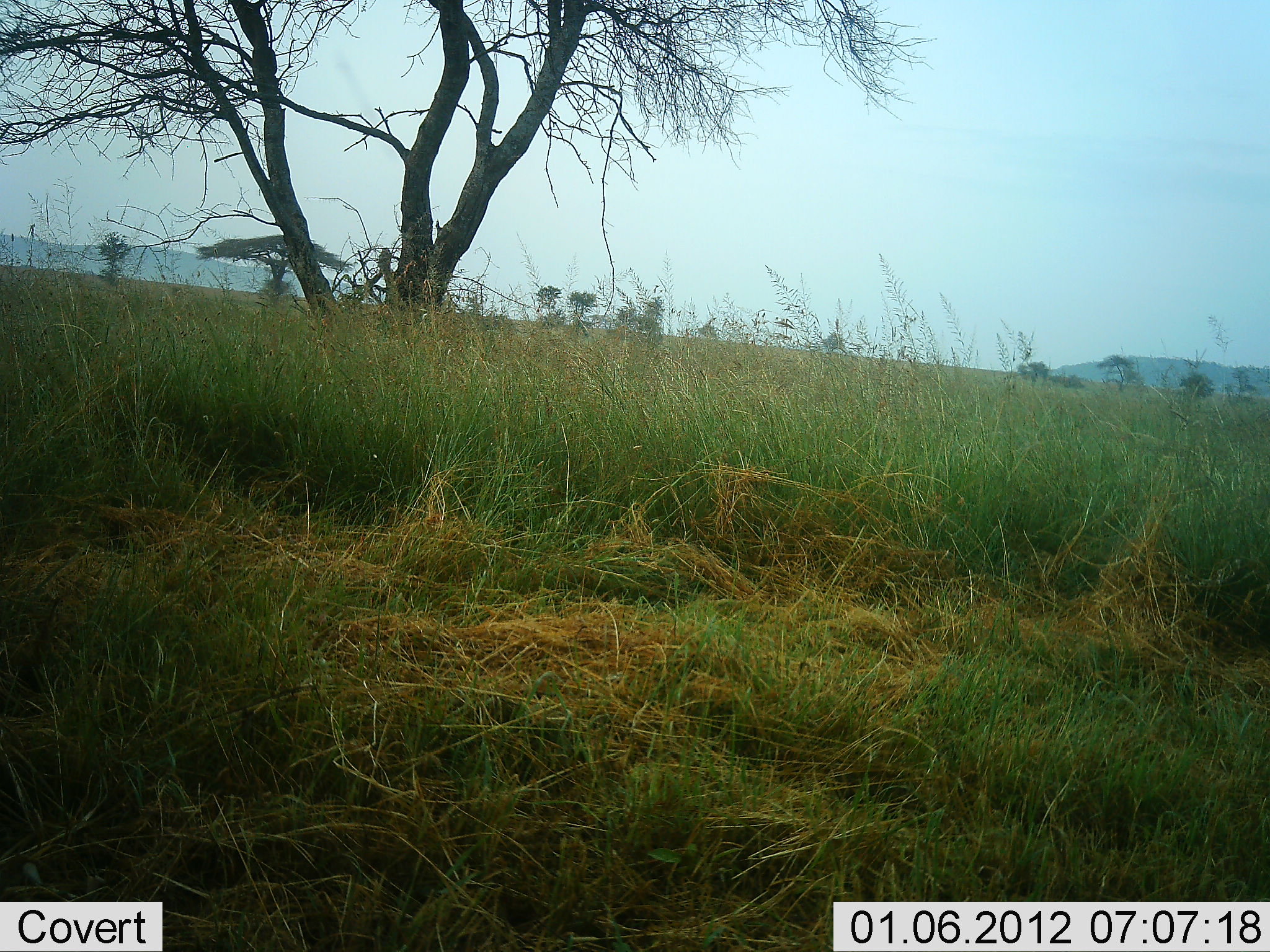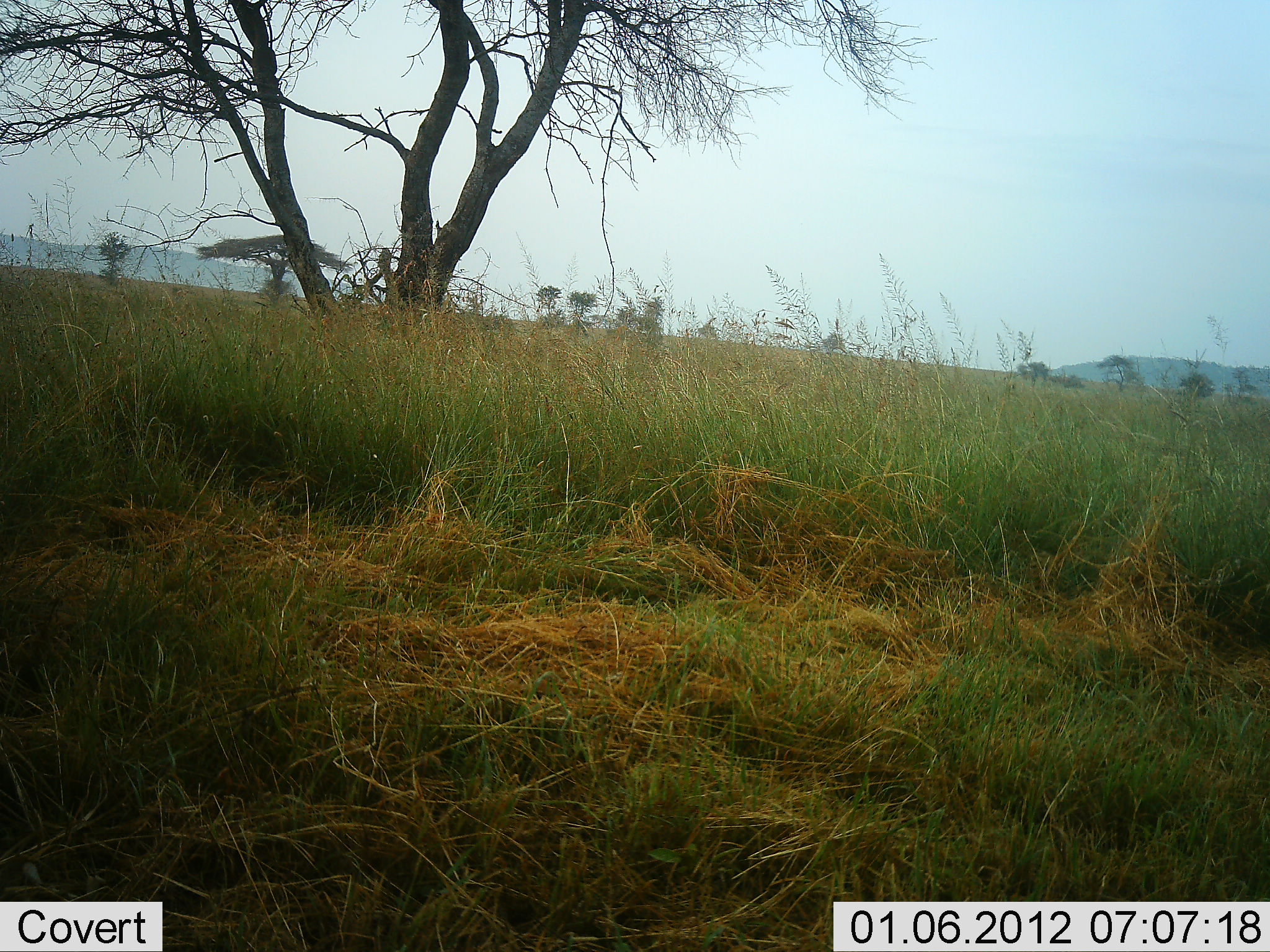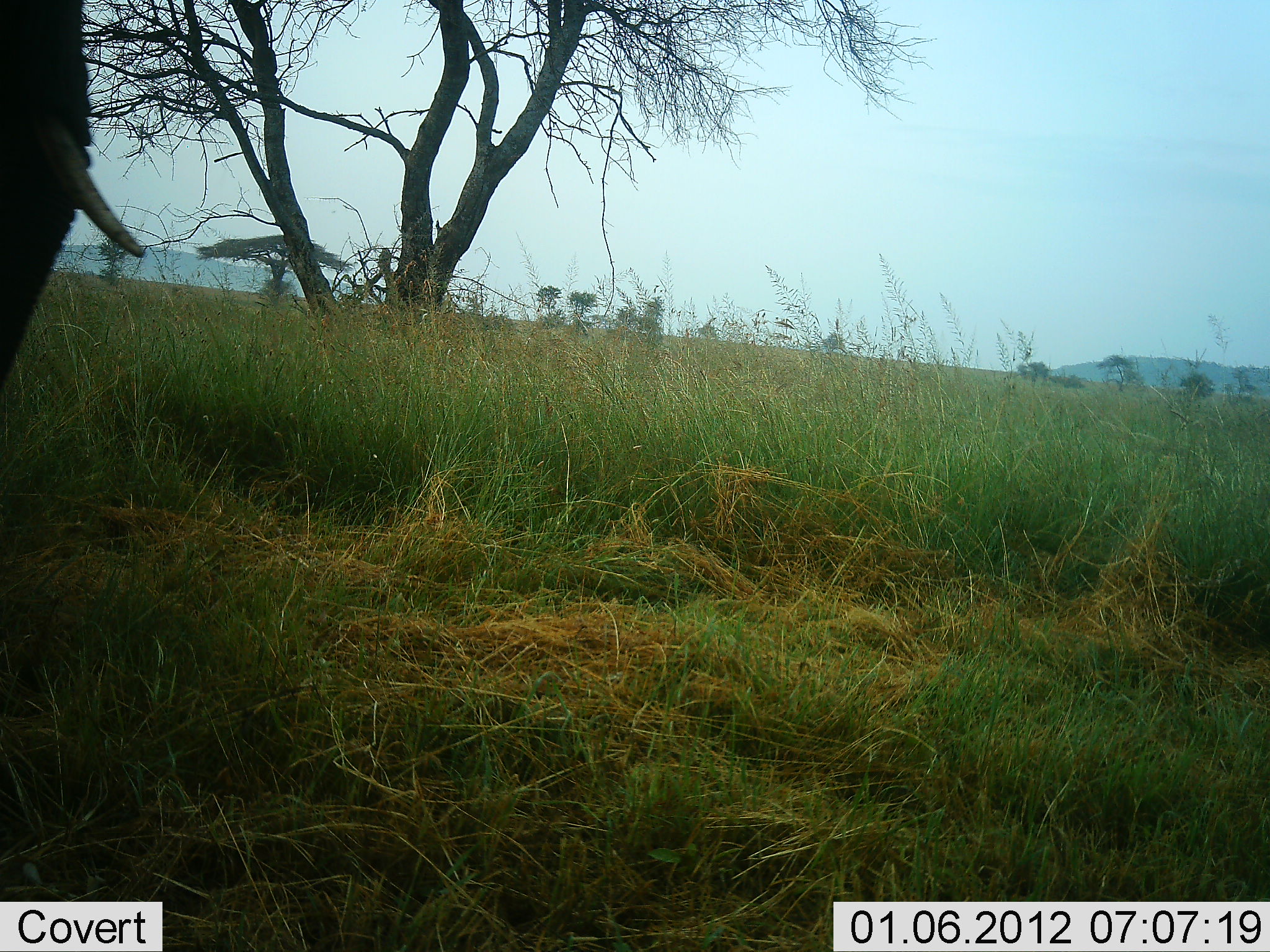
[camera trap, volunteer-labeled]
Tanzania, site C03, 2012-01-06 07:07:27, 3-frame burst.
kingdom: Animalia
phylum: Chordata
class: Mammalia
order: Proboscidea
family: Elephantidae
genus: Loxodonta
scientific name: Loxodonta africana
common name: african bush elephant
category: elephant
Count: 1.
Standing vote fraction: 5%.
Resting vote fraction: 0%.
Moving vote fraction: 95%.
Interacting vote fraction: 0%.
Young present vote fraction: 0%.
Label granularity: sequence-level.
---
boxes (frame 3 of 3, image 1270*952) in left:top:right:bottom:
animal: 0:1:148:396